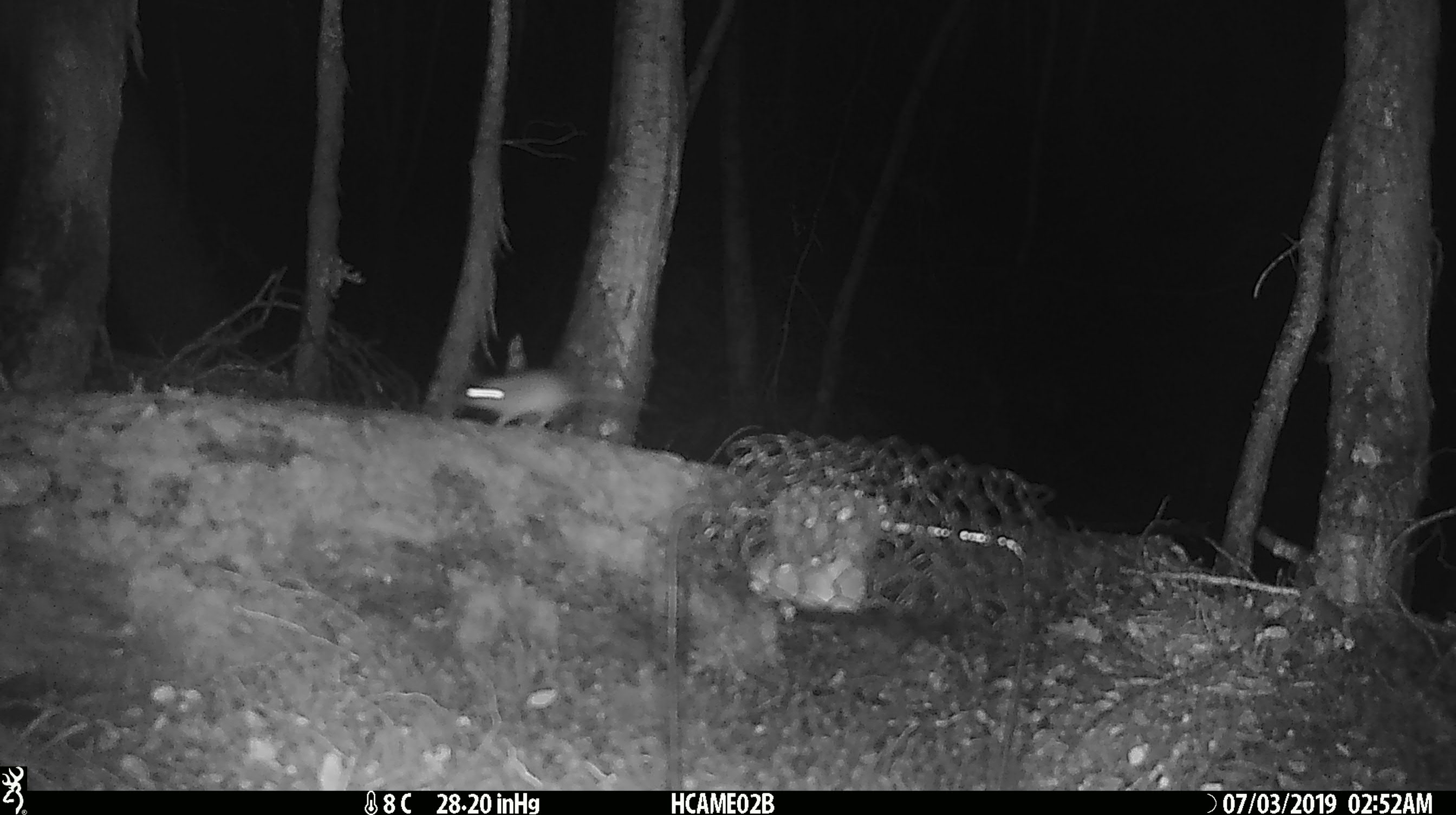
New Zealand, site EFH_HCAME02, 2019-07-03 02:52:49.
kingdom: Animalia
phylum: Chordata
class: Mammalia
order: Rodentia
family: Muridae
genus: Mus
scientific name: Mus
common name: mouse